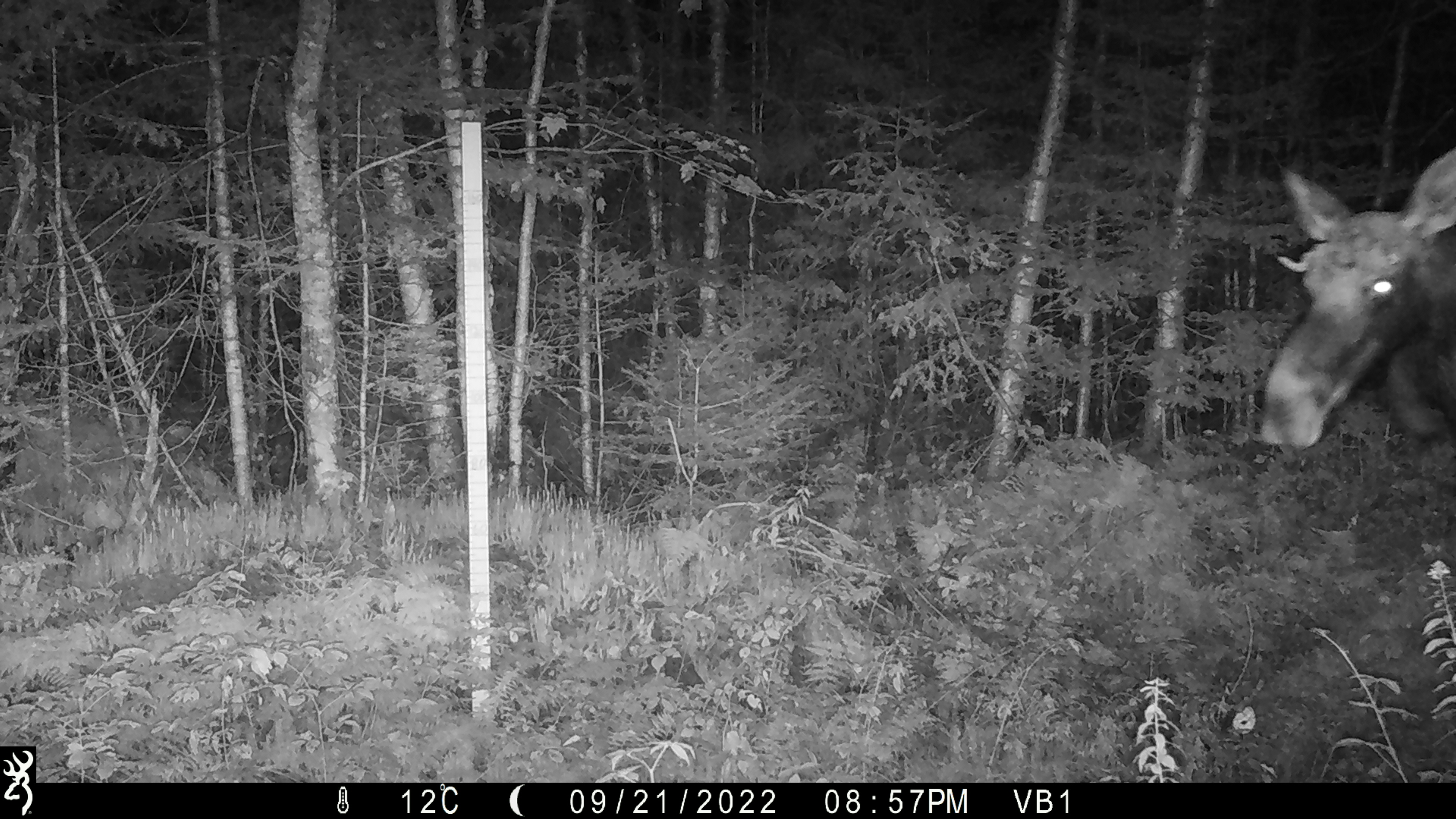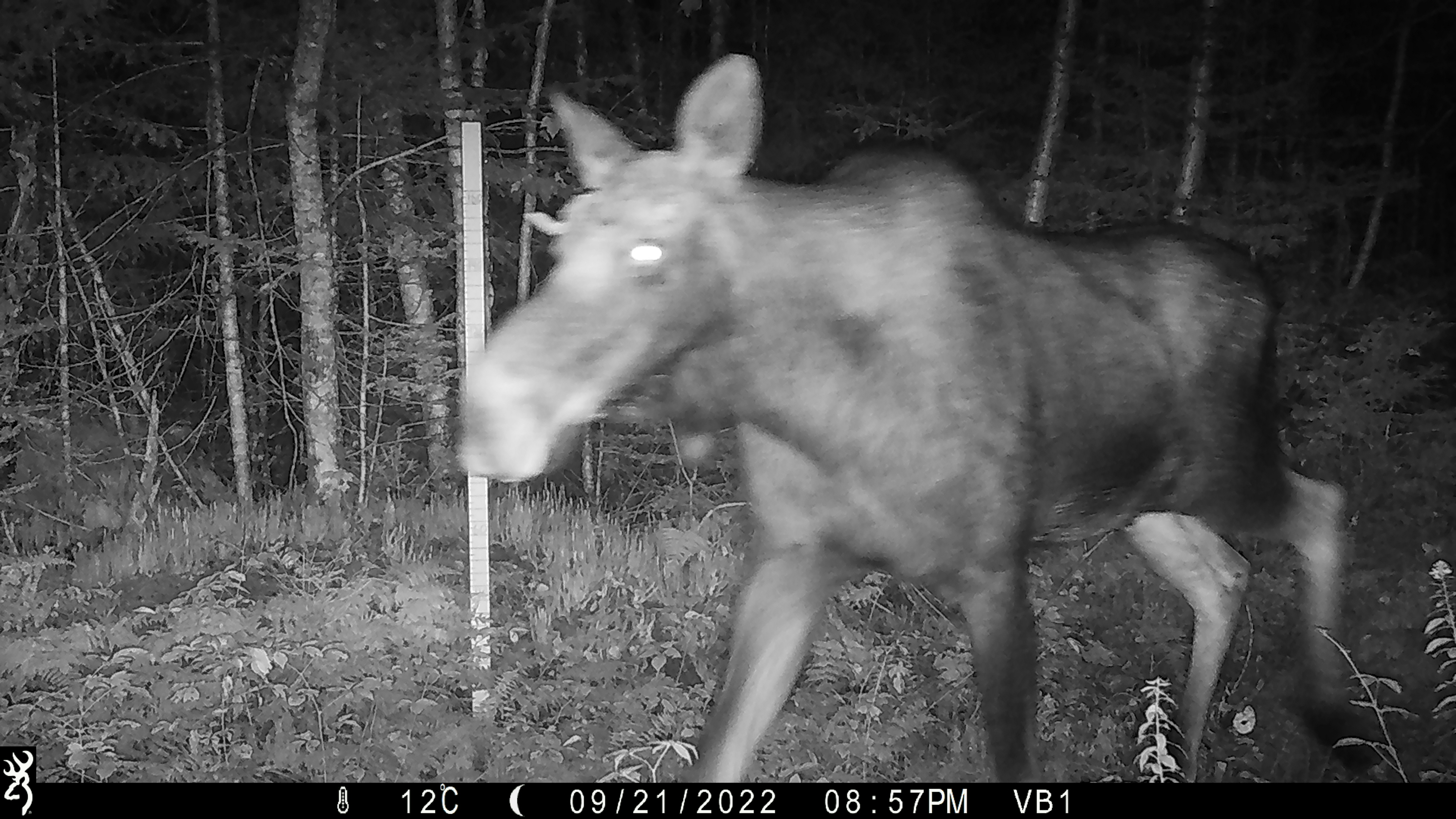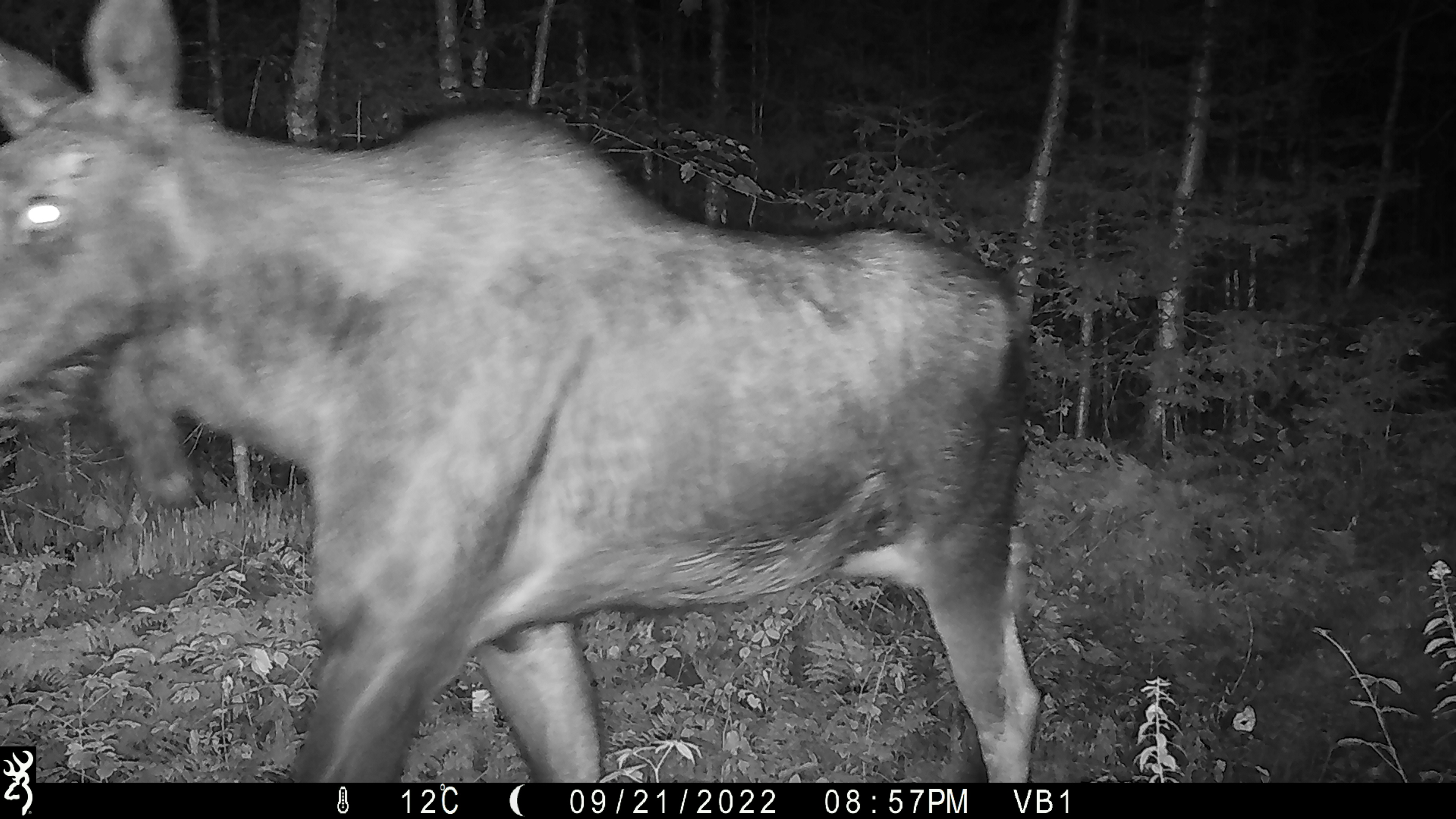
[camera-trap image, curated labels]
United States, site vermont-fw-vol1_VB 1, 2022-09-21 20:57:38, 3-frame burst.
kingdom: Animalia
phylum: Chordata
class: Mammalia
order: Artiodactyla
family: Cervidae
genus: Alces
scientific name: Alces alces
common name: moose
Moose (Alces alces).